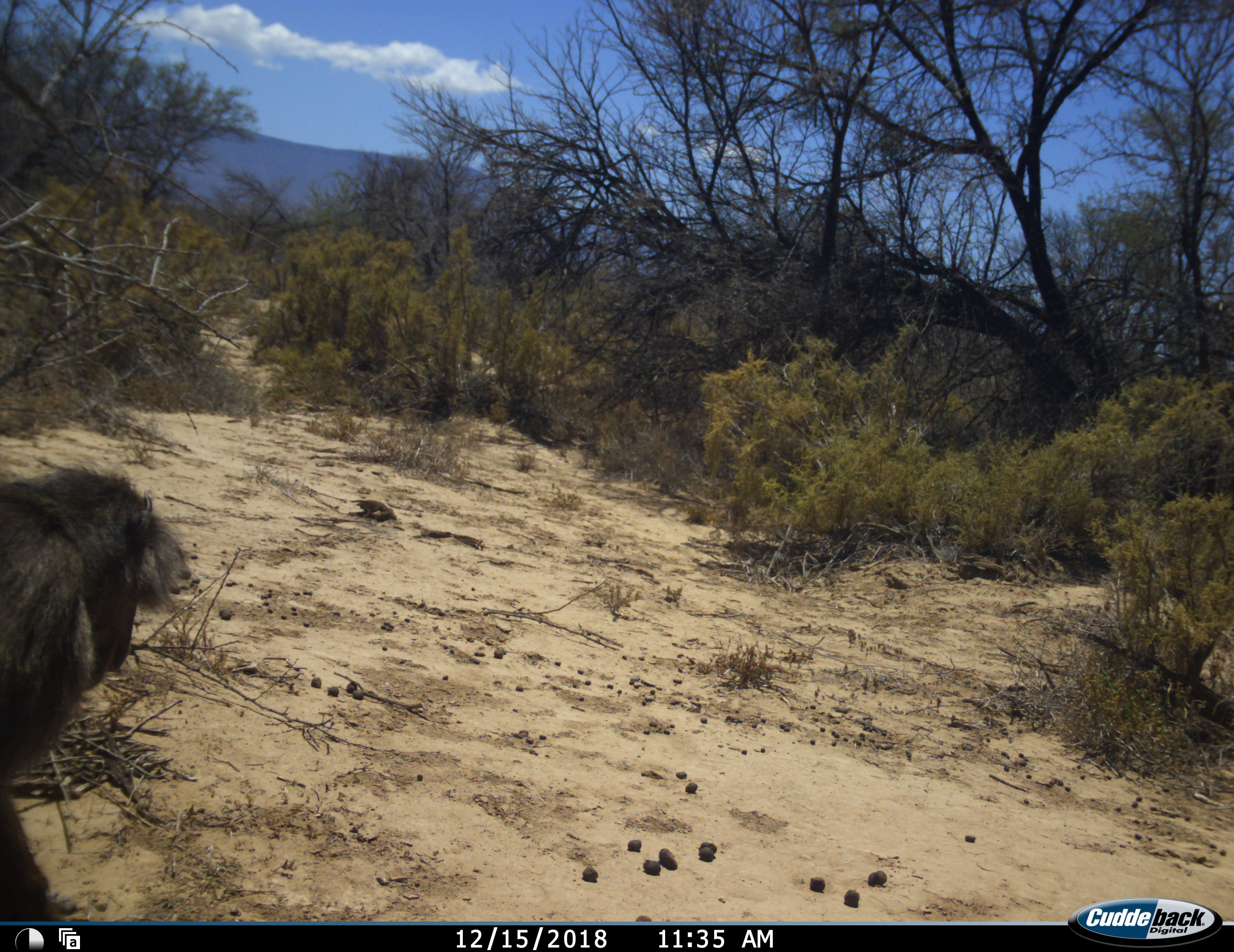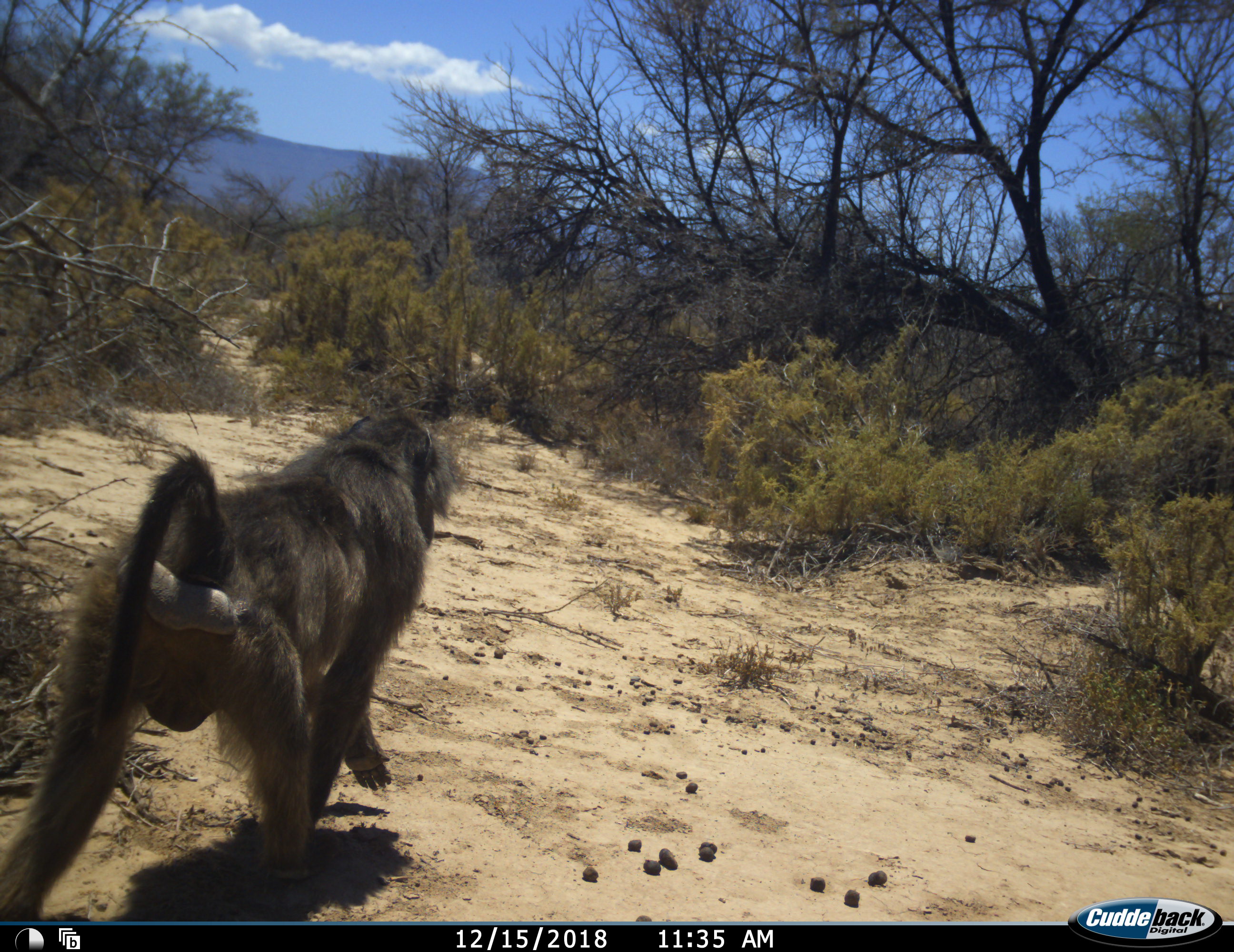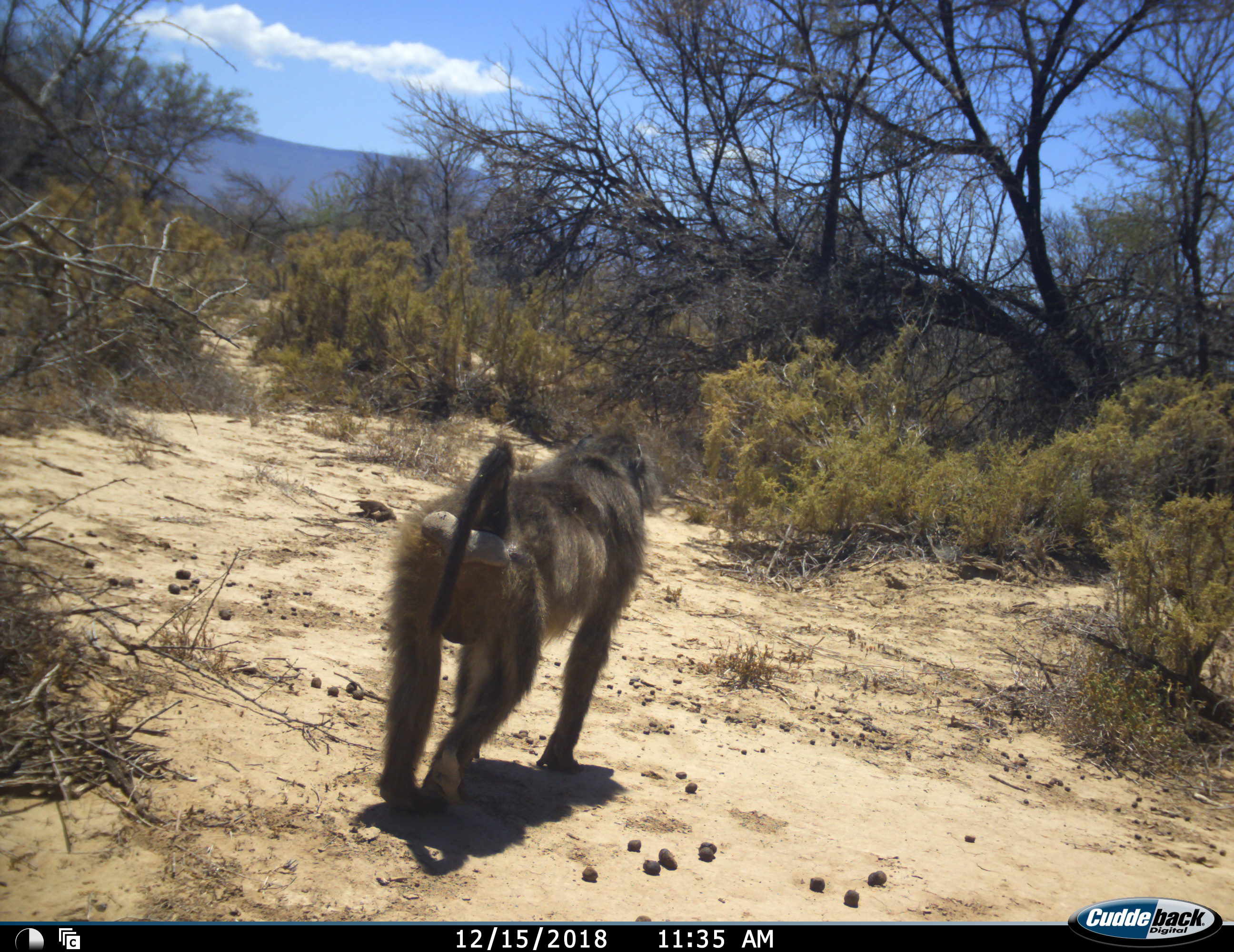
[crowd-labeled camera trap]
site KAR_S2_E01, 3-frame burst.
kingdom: Animalia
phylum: Chordata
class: Mammalia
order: Primates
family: Cercopithecidae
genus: Papio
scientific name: Papio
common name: baboon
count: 1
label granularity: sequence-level